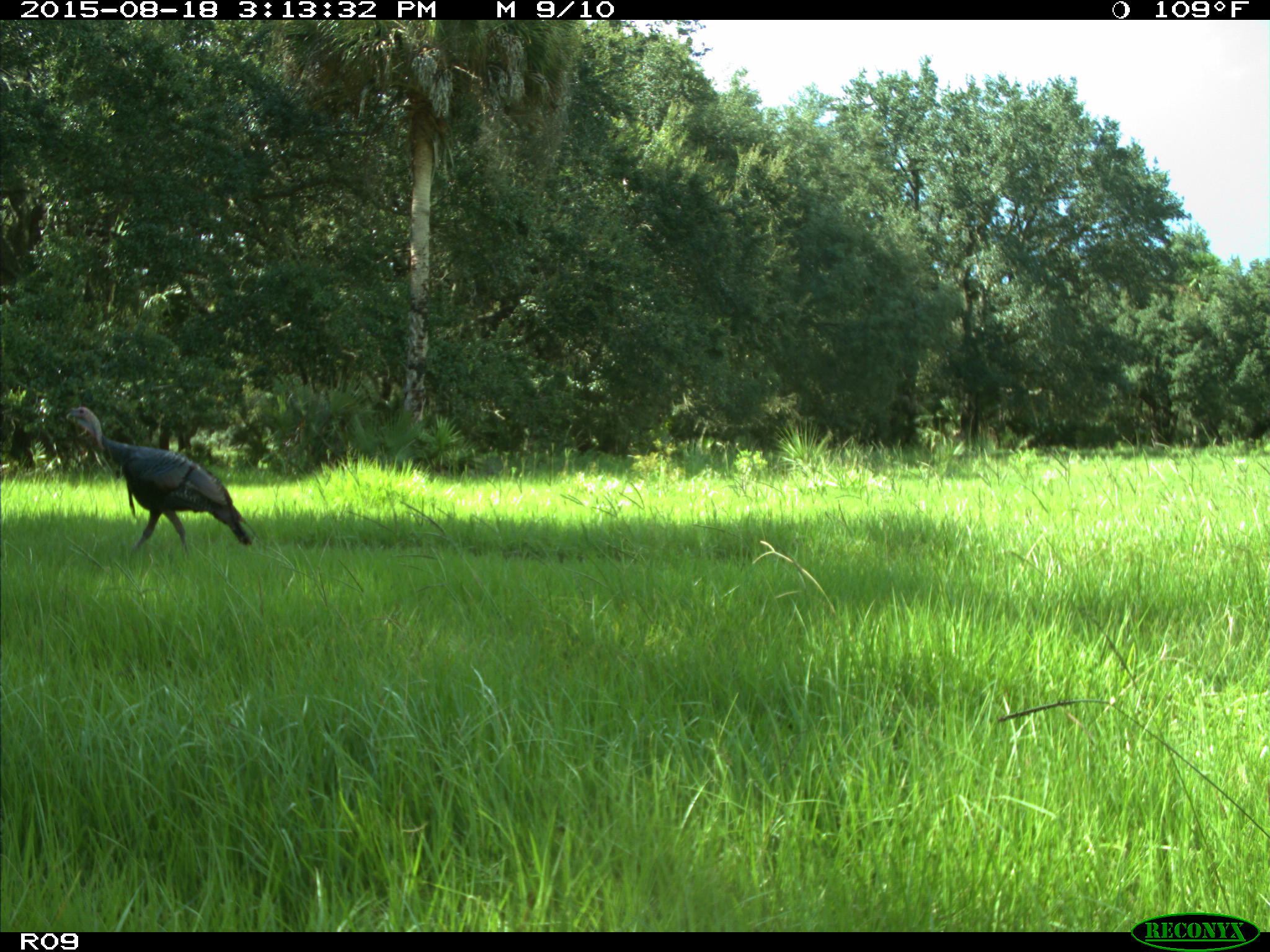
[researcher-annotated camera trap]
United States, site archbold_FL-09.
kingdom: Animalia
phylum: Chordata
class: Aves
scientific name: Aves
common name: birds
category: unidentified bird